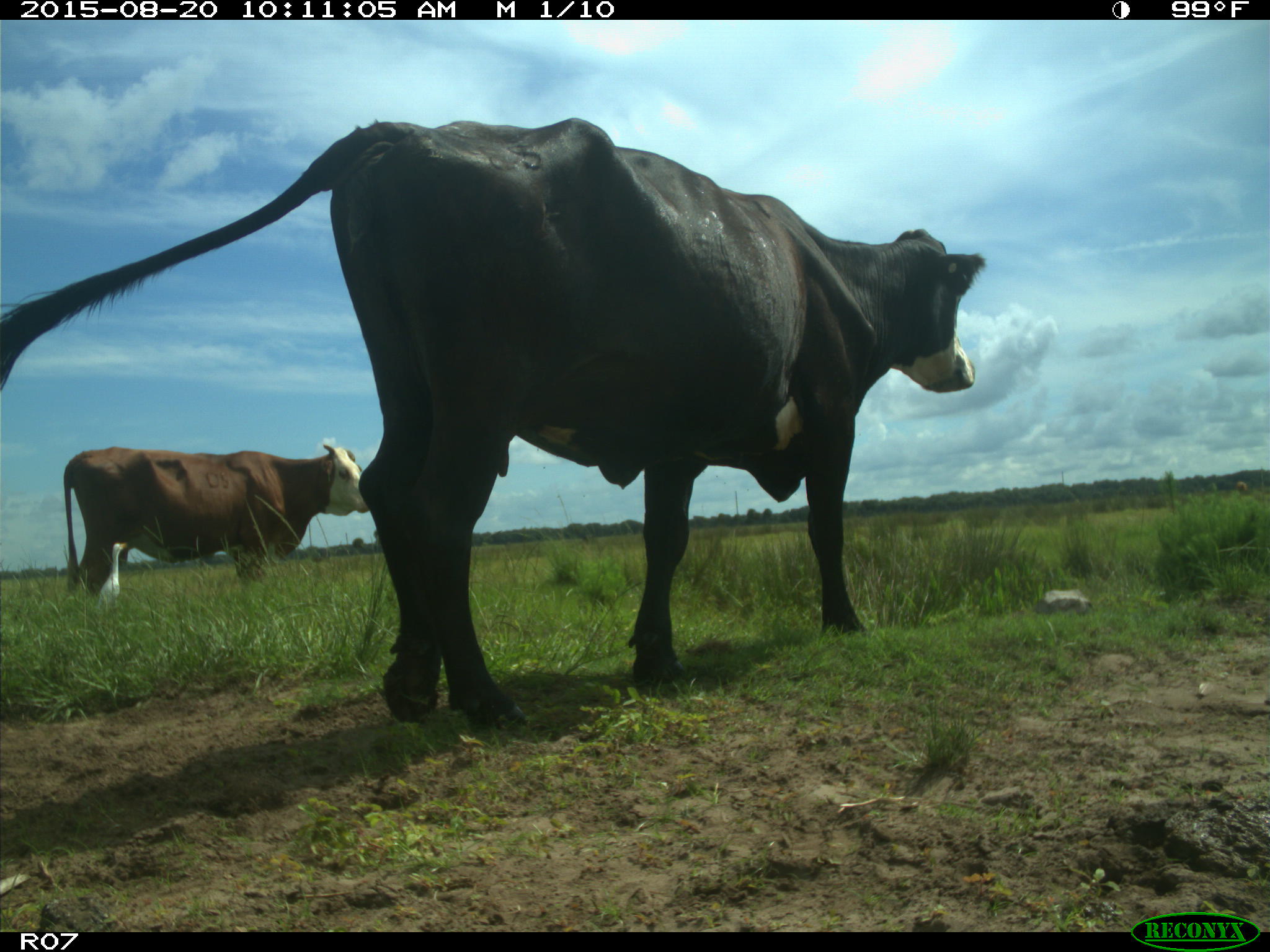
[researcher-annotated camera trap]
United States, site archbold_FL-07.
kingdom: Animalia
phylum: Chordata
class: Mammalia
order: Artiodactyla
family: Bovidae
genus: Bos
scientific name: Bos taurus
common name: domestic cow